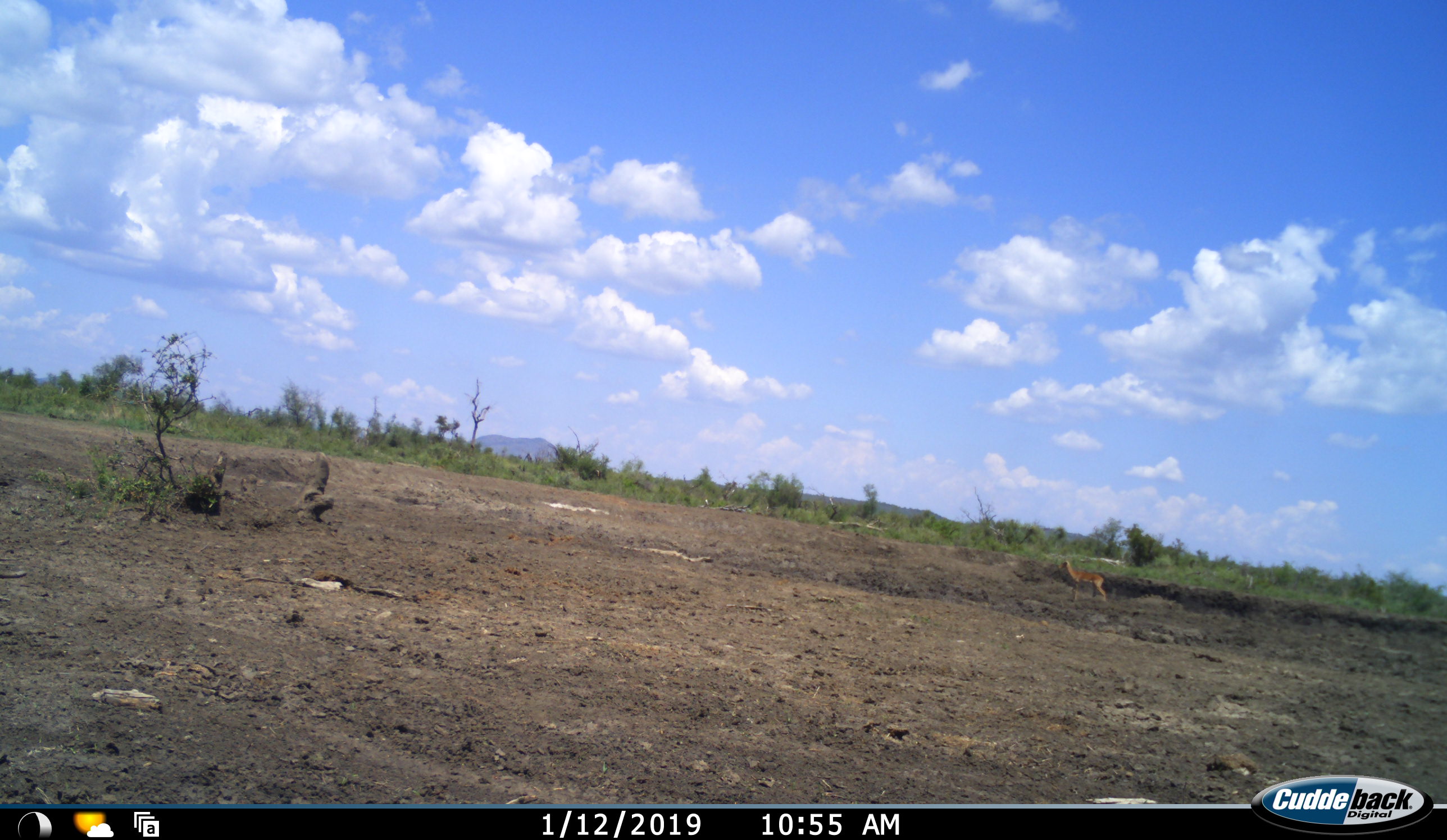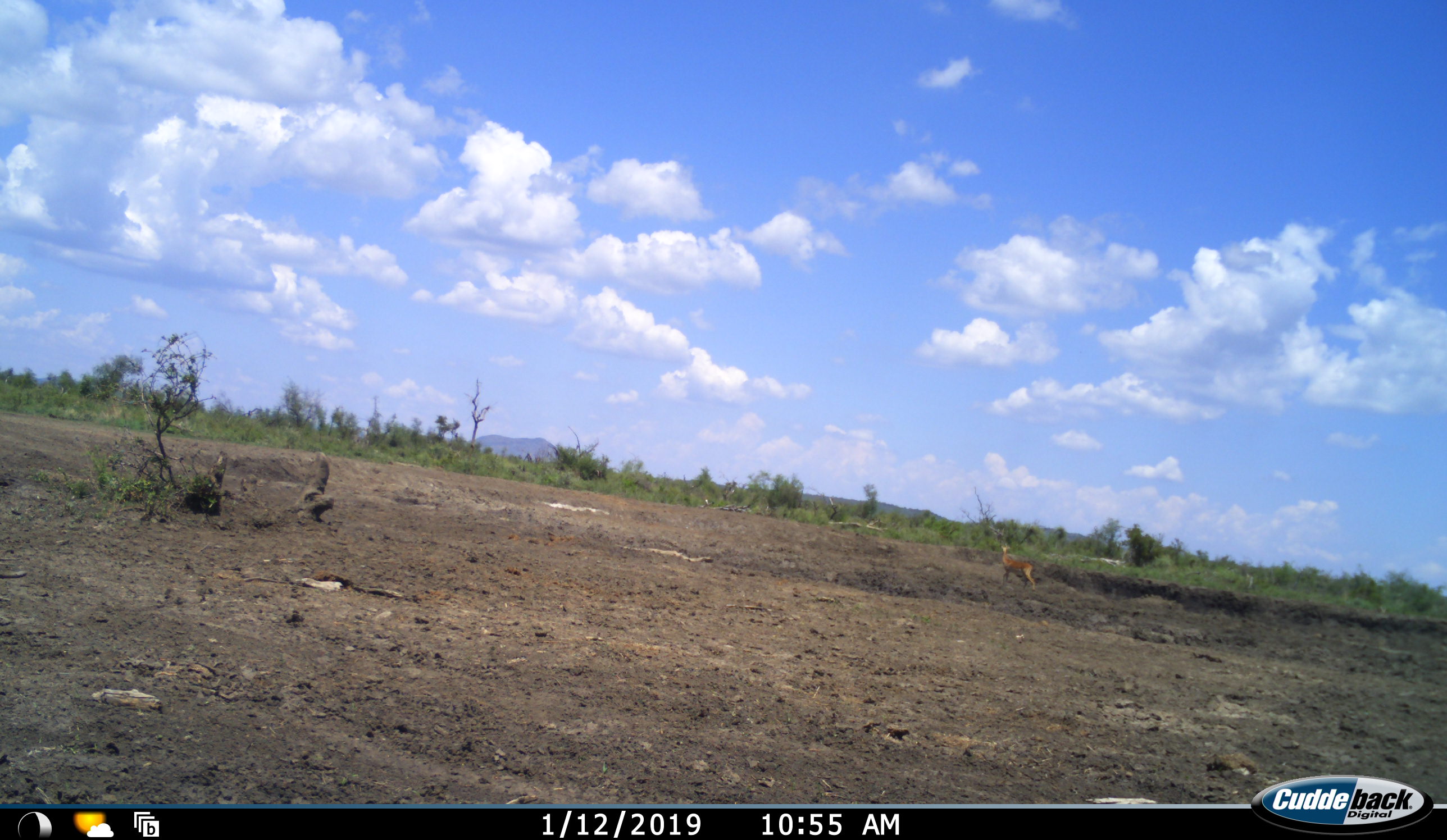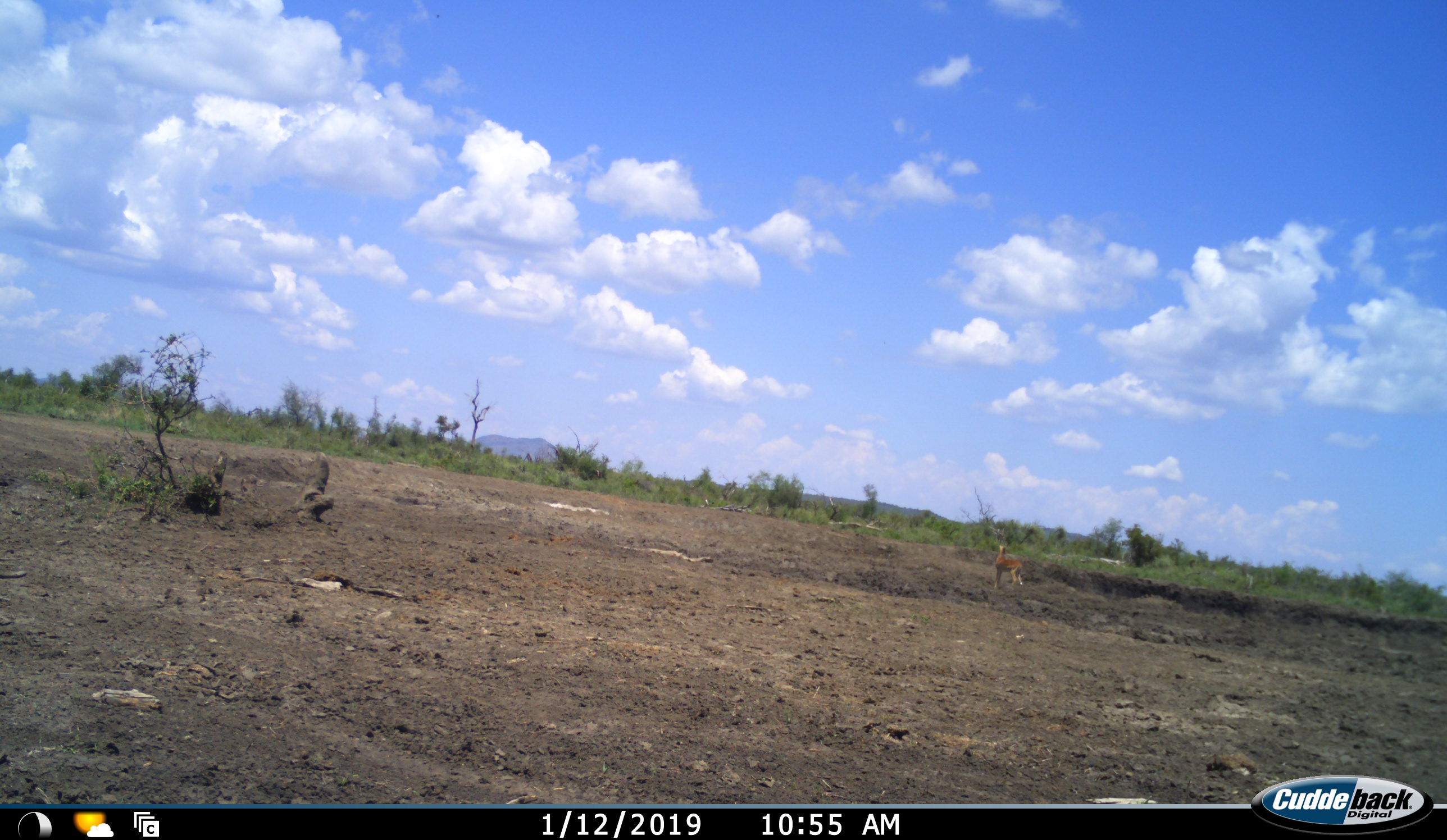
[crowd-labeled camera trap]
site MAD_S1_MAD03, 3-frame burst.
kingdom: Animalia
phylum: Chordata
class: Mammalia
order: Artiodactyla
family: Bovidae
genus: Aepyceros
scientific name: Aepyceros melampus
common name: impala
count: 1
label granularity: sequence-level